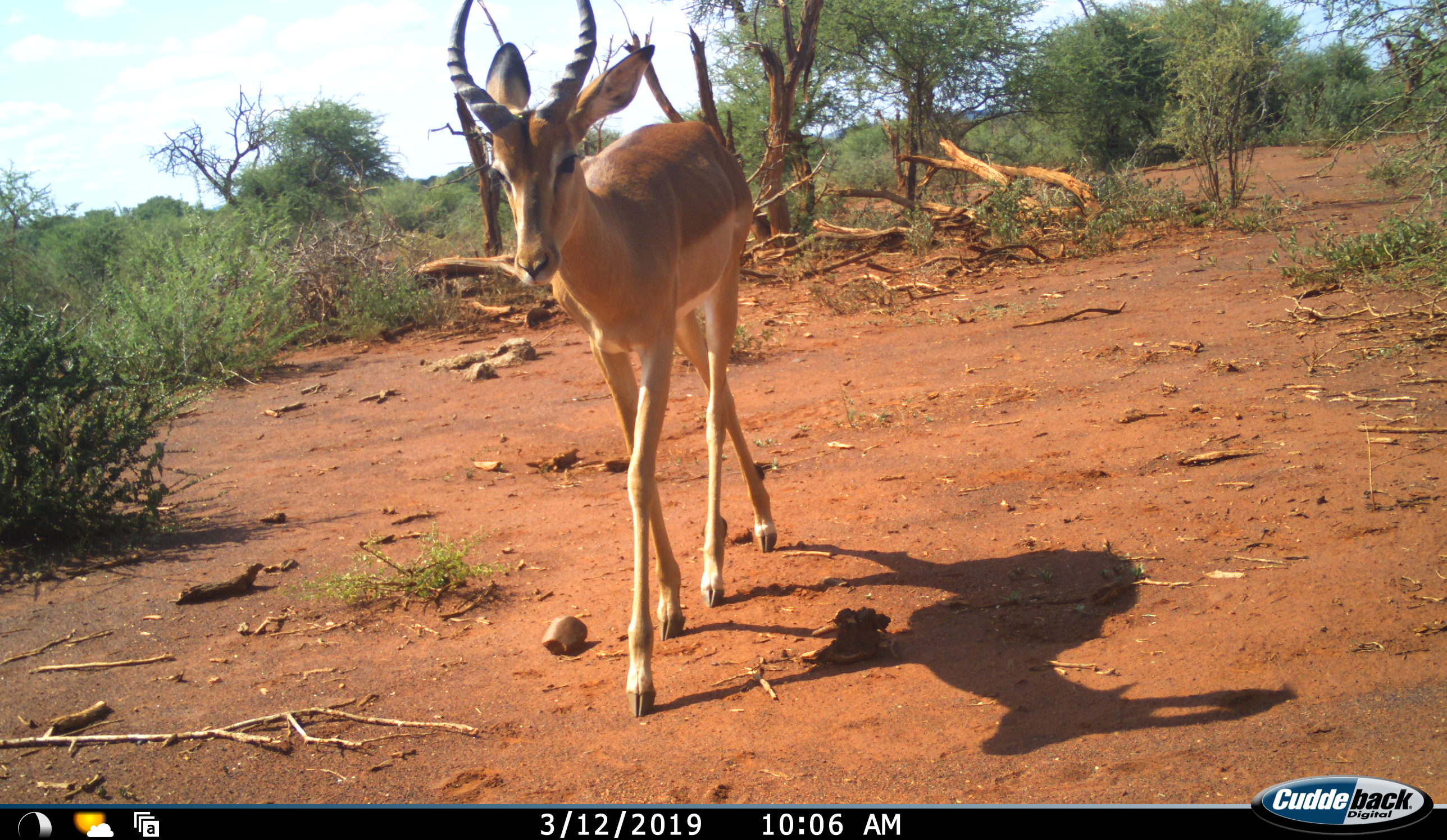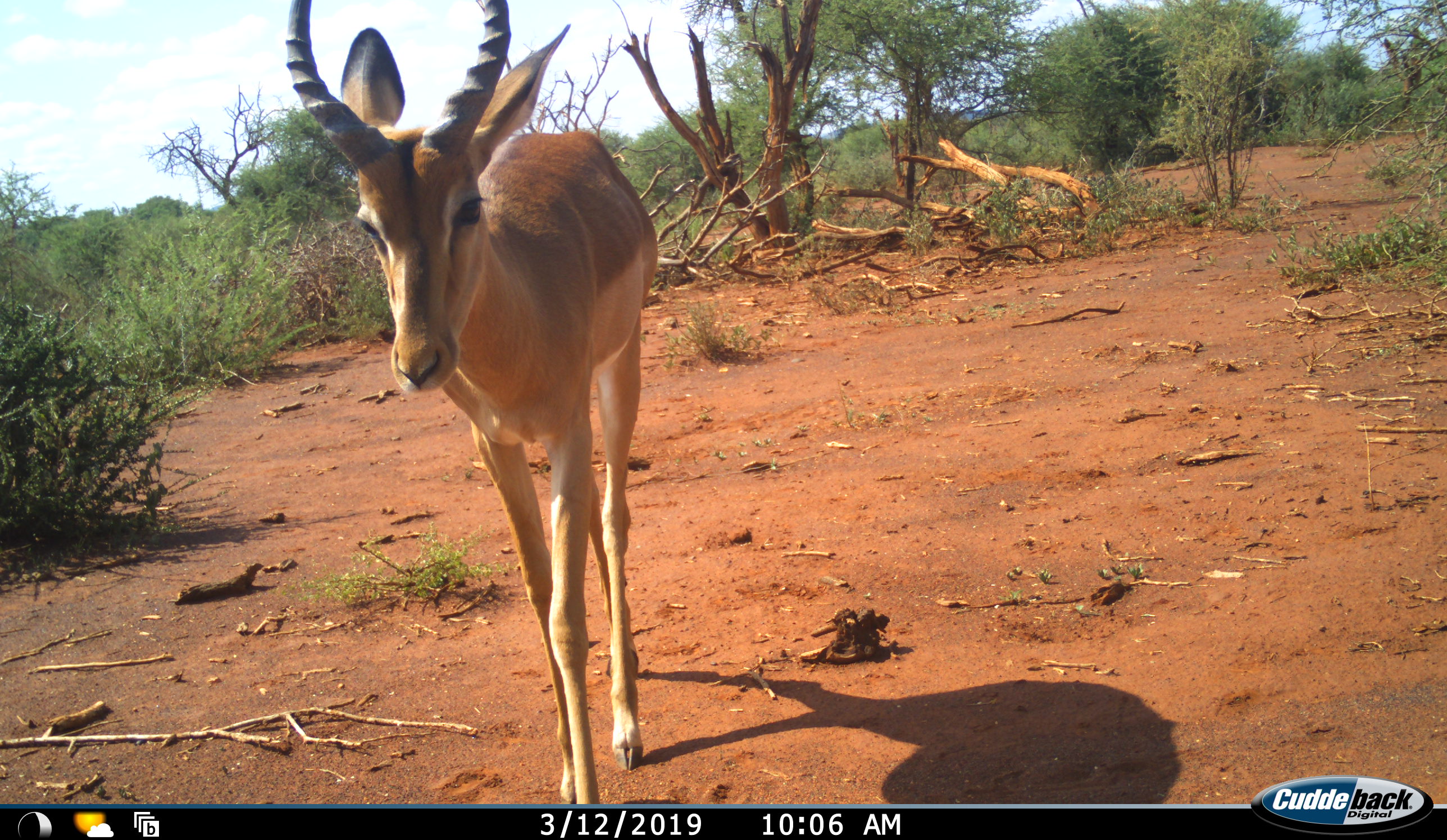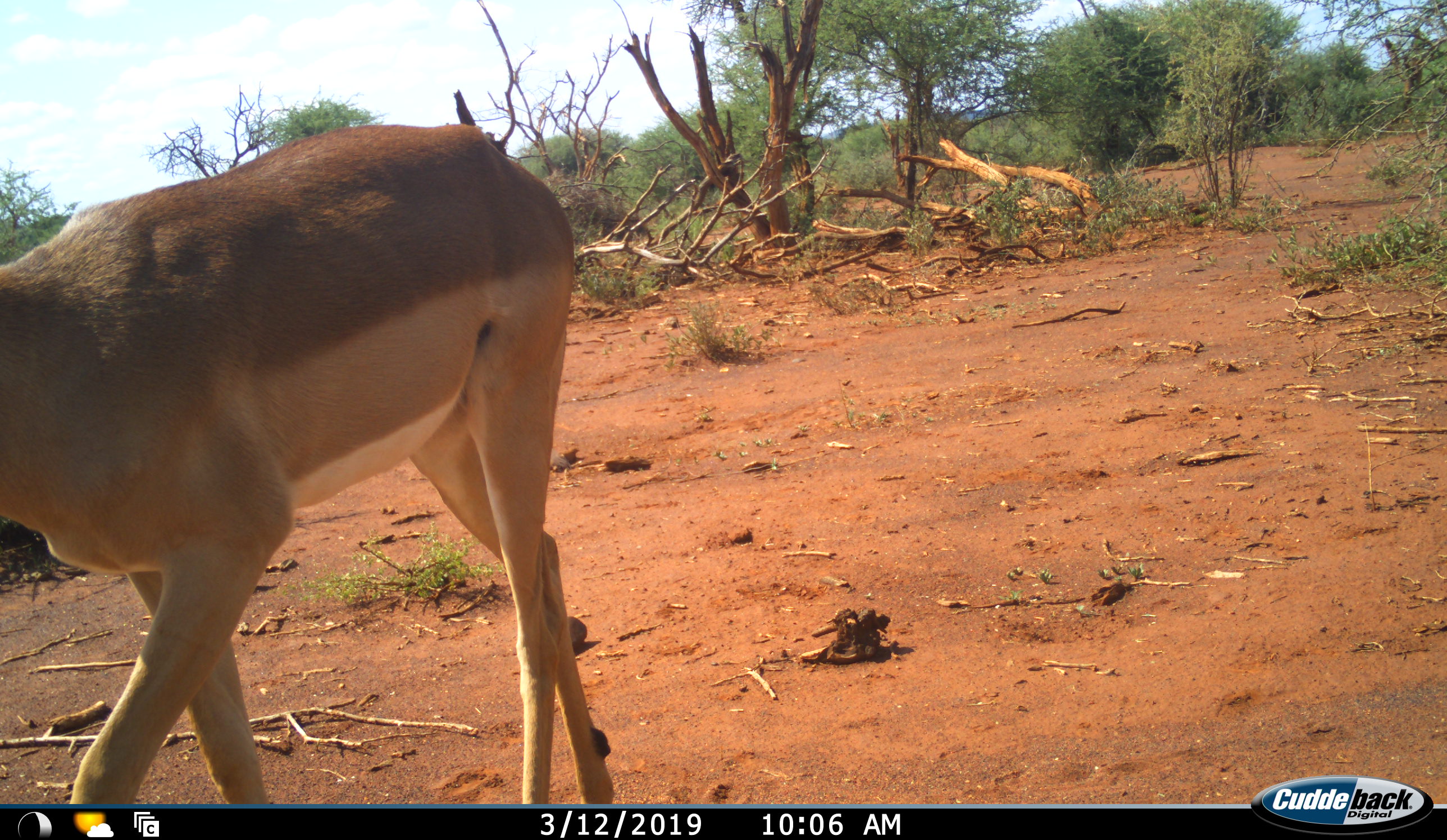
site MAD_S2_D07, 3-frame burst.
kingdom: Animalia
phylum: Chordata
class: Mammalia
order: Artiodactyla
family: Bovidae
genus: Aepyceros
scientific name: Aepyceros melampus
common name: impala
Impala (Aepyceros melampus), count 1. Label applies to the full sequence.